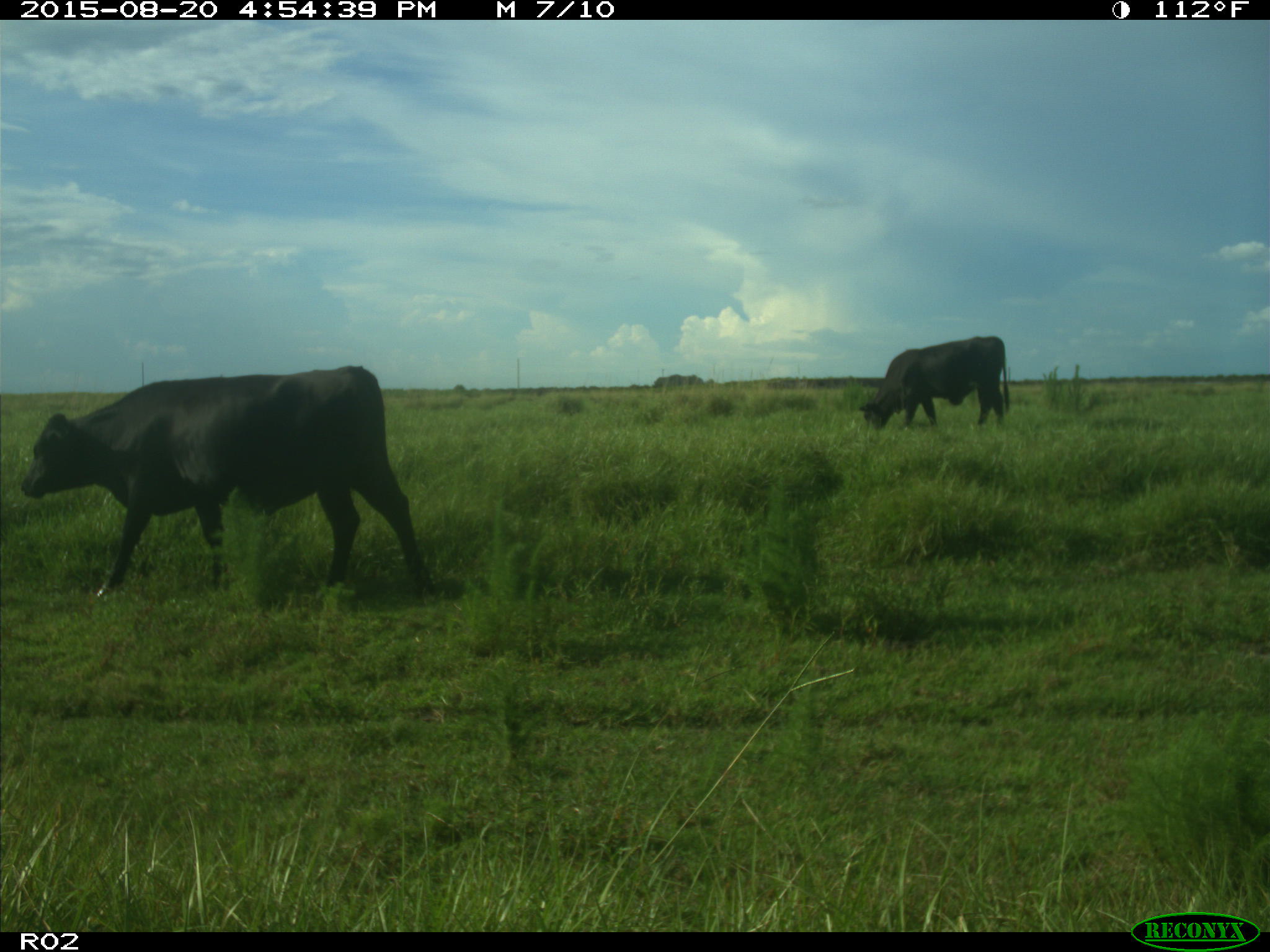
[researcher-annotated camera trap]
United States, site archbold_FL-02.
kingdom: Animalia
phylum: Chordata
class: Mammalia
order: Artiodactyla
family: Bovidae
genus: Bos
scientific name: Bos taurus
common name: domestic cow